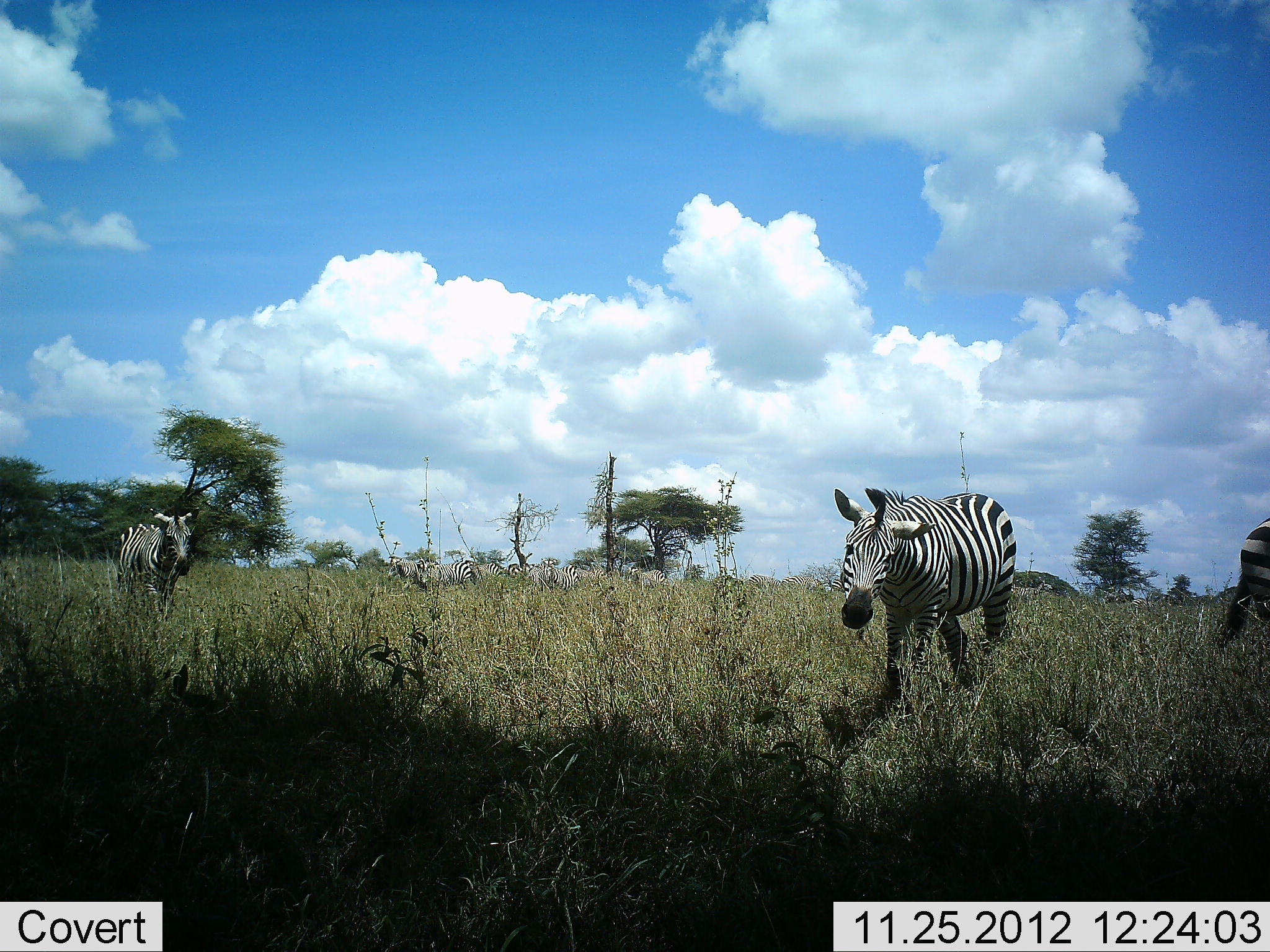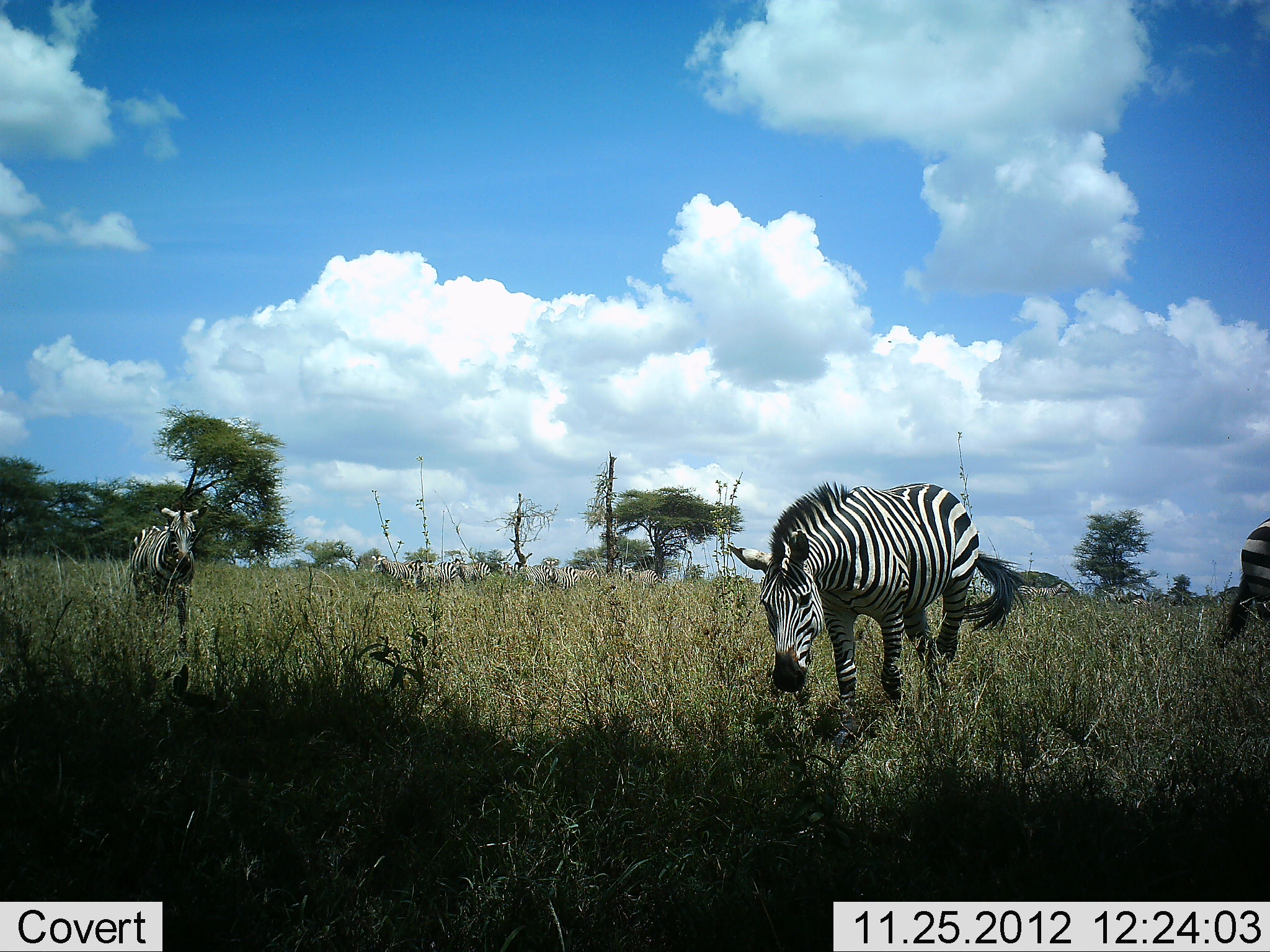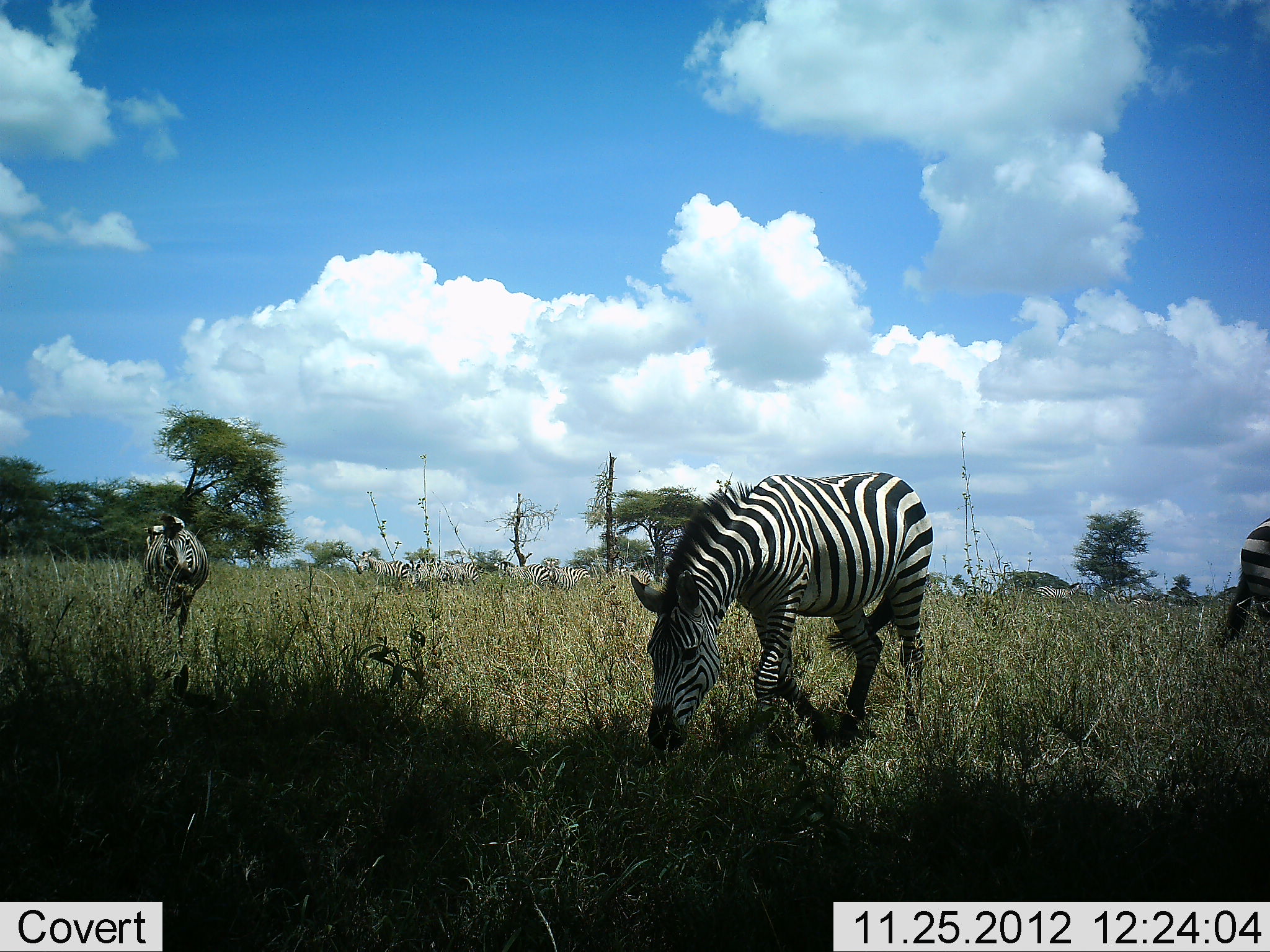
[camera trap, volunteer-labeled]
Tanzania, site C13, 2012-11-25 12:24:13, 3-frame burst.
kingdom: Animalia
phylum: Chordata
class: Mammalia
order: Perissodactyla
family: Equidae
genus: Equus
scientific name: Equus quagga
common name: plains zebra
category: zebra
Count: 10.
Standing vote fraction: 30%.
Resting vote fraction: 0%.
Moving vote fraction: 90%.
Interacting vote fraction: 0%.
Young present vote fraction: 0%.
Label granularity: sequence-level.